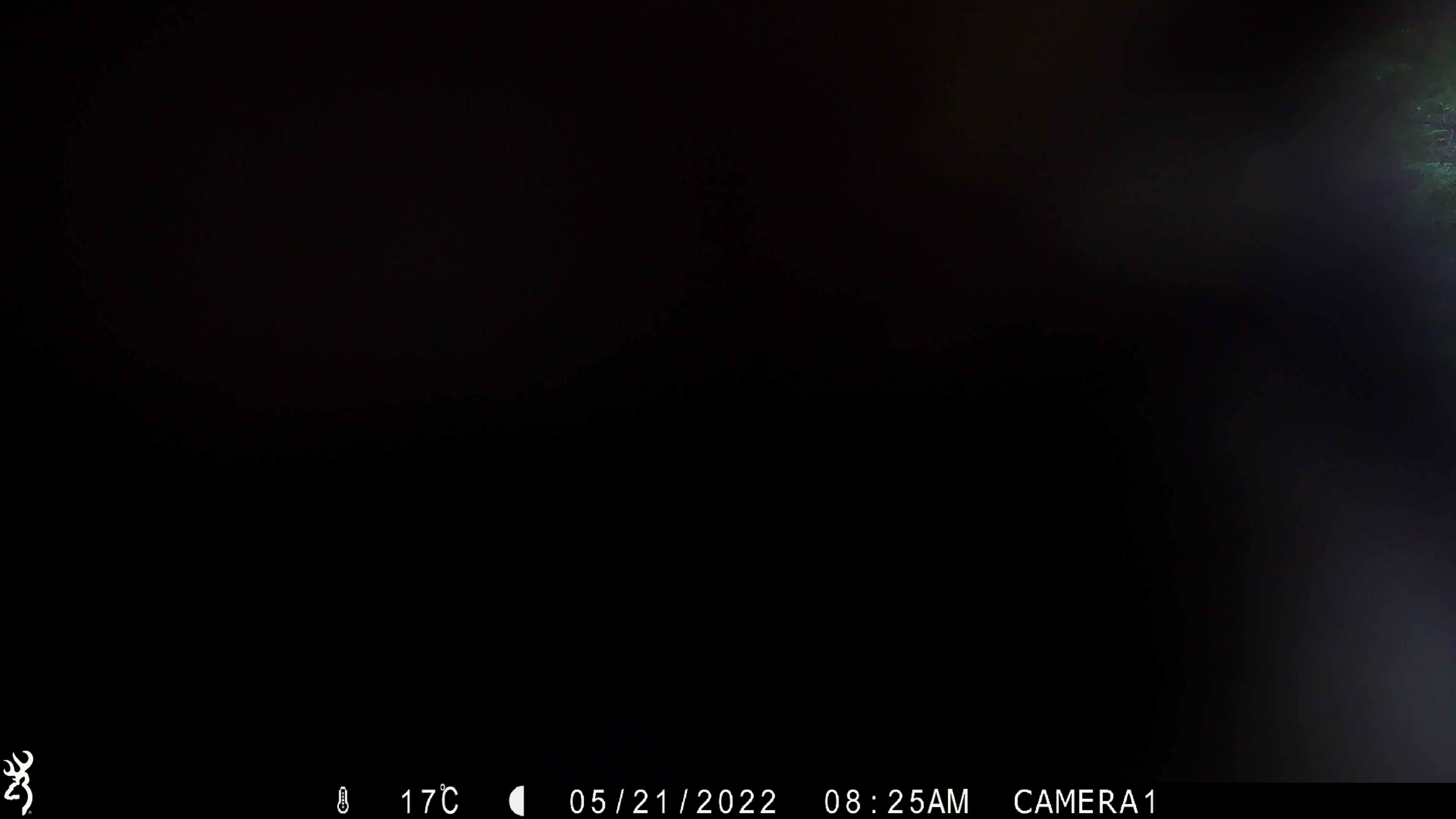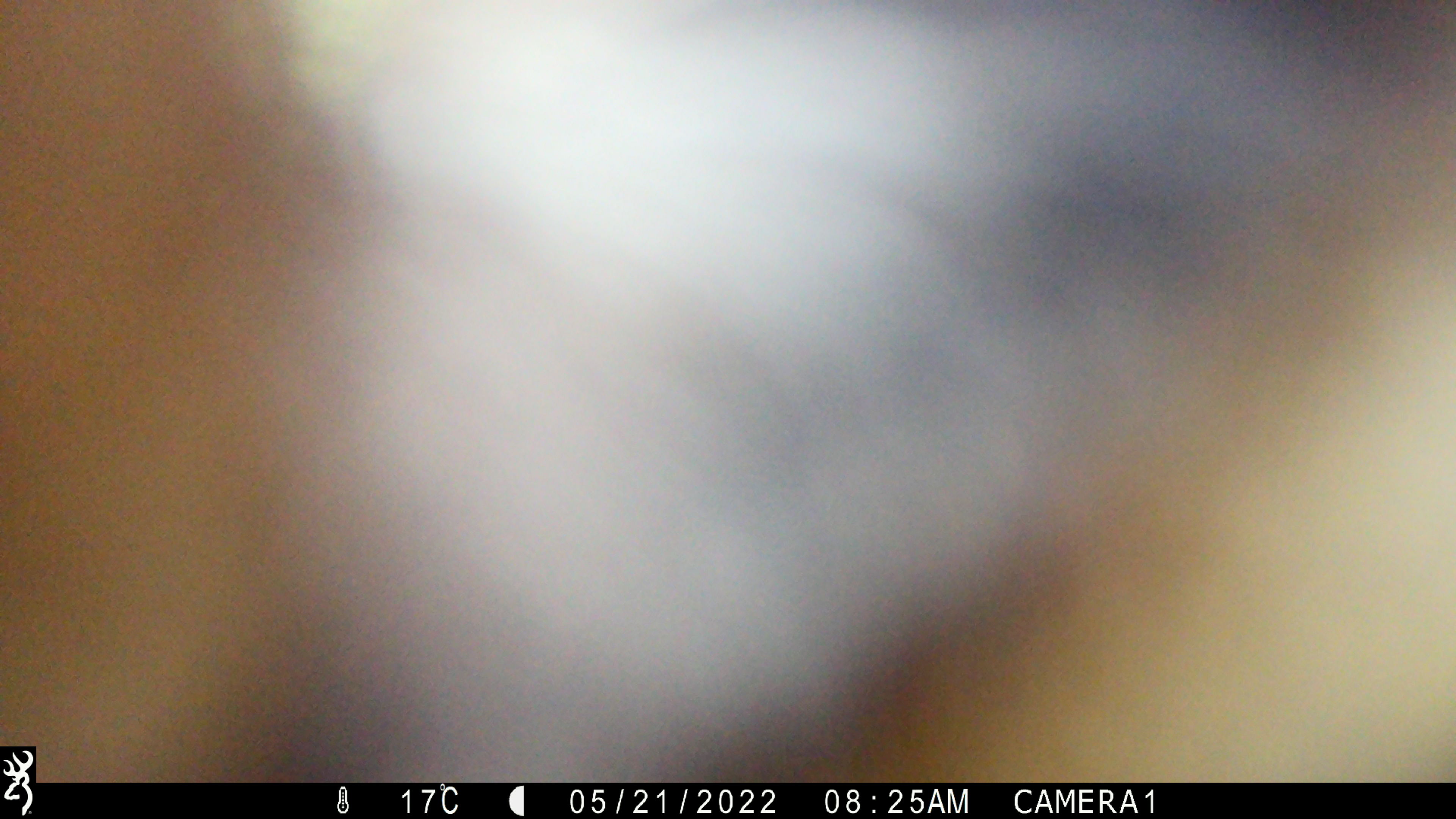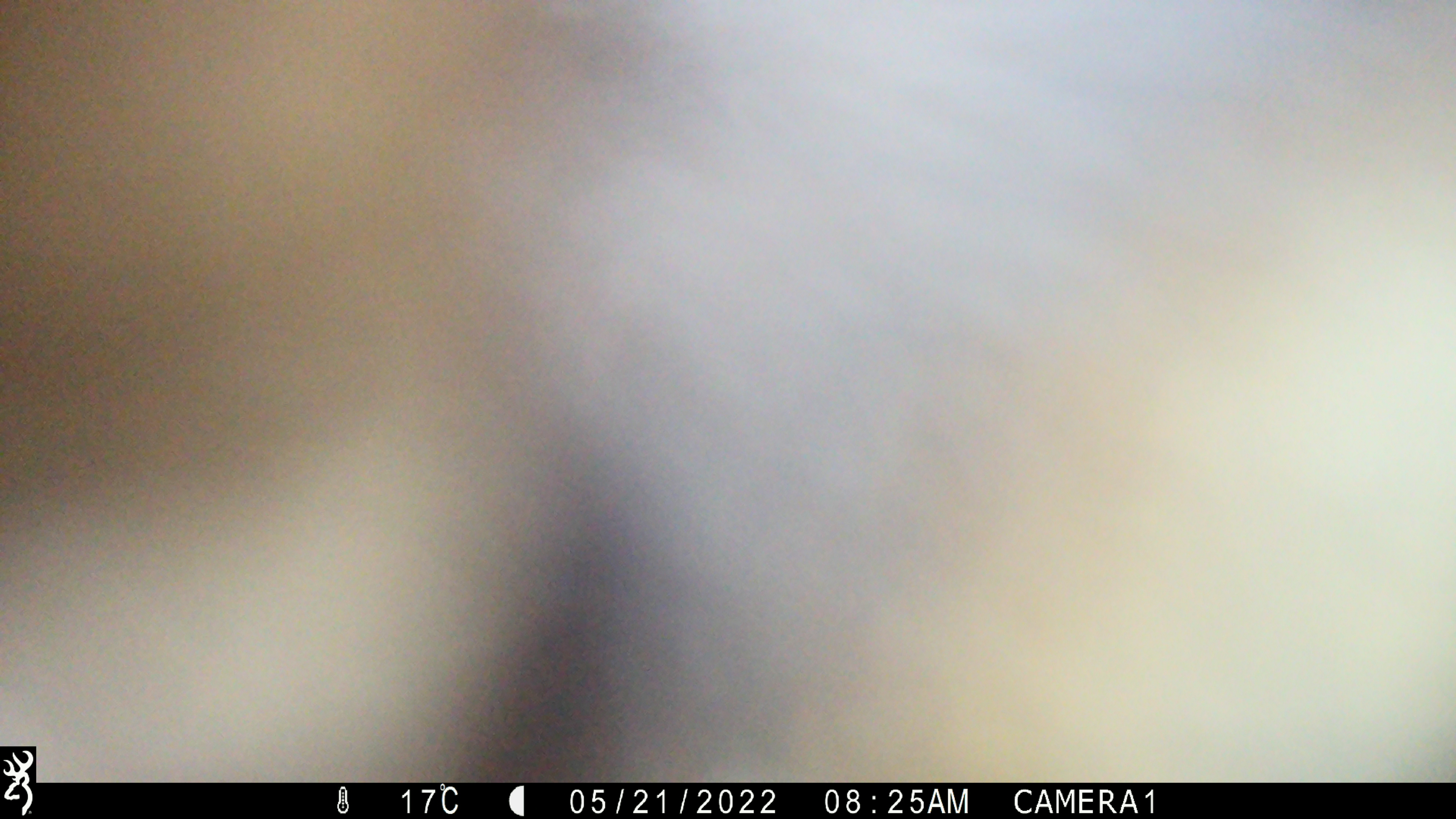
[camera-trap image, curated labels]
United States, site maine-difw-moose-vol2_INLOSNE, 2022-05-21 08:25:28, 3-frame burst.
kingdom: Animalia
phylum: Chordata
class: Mammalia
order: Carnivora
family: Ursidae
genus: Ursus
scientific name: Ursus americanus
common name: black bear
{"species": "black bear (Ursus americanus)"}